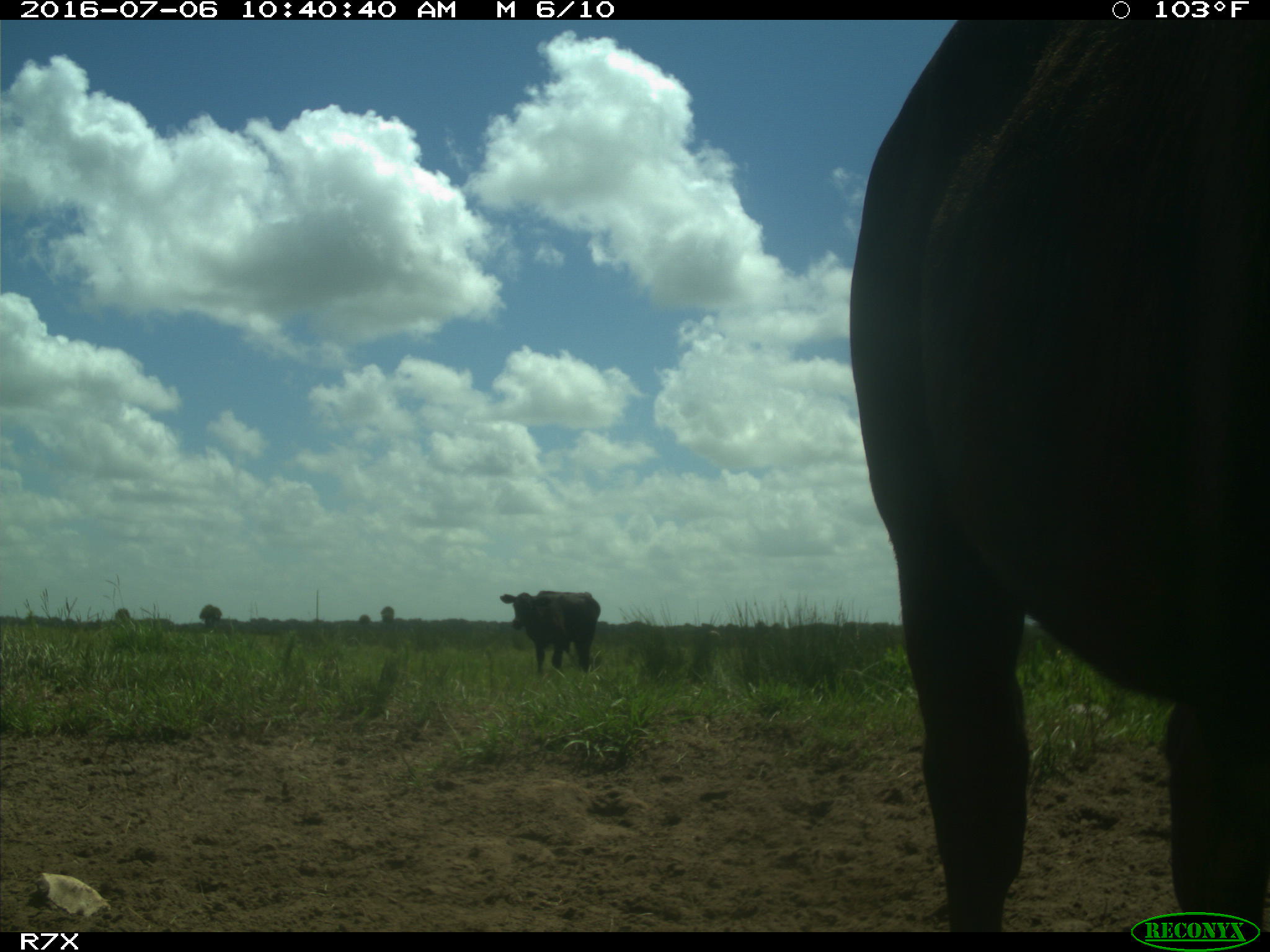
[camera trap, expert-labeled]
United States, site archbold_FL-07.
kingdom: Animalia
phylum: Chordata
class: Mammalia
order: Artiodactyla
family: Bovidae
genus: Bos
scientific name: Bos taurus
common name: domestic cow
Bos taurus (domestic cow).